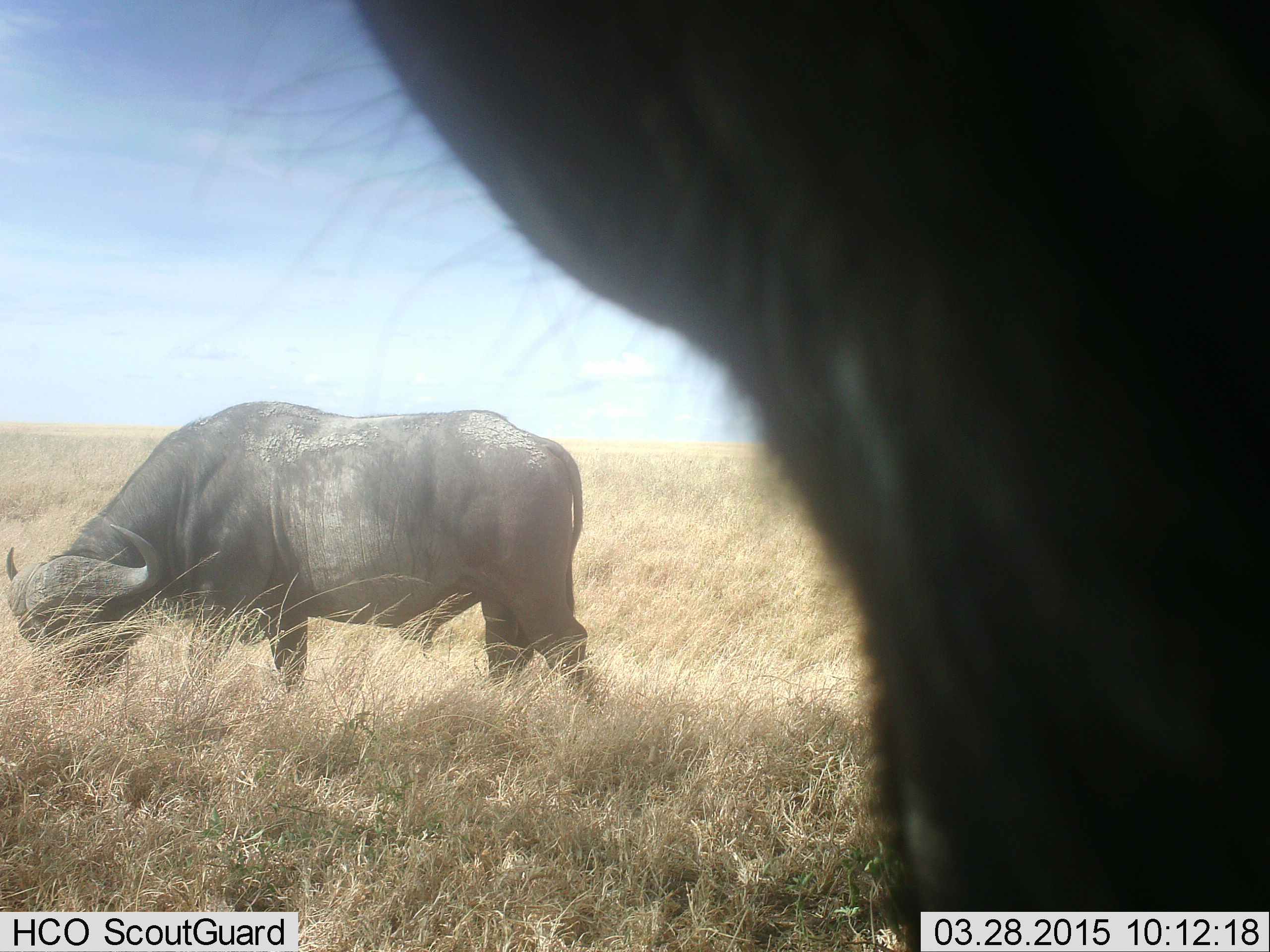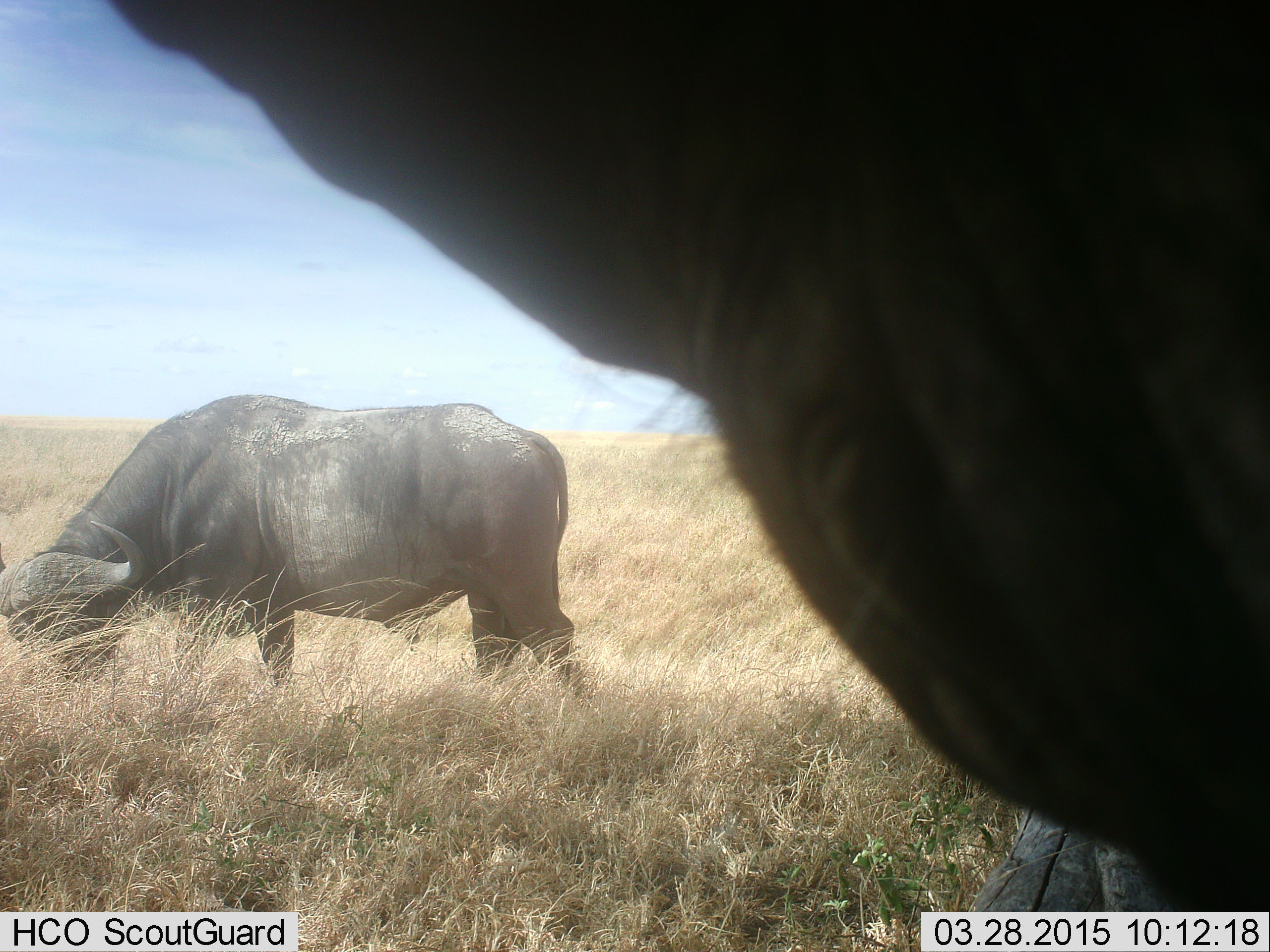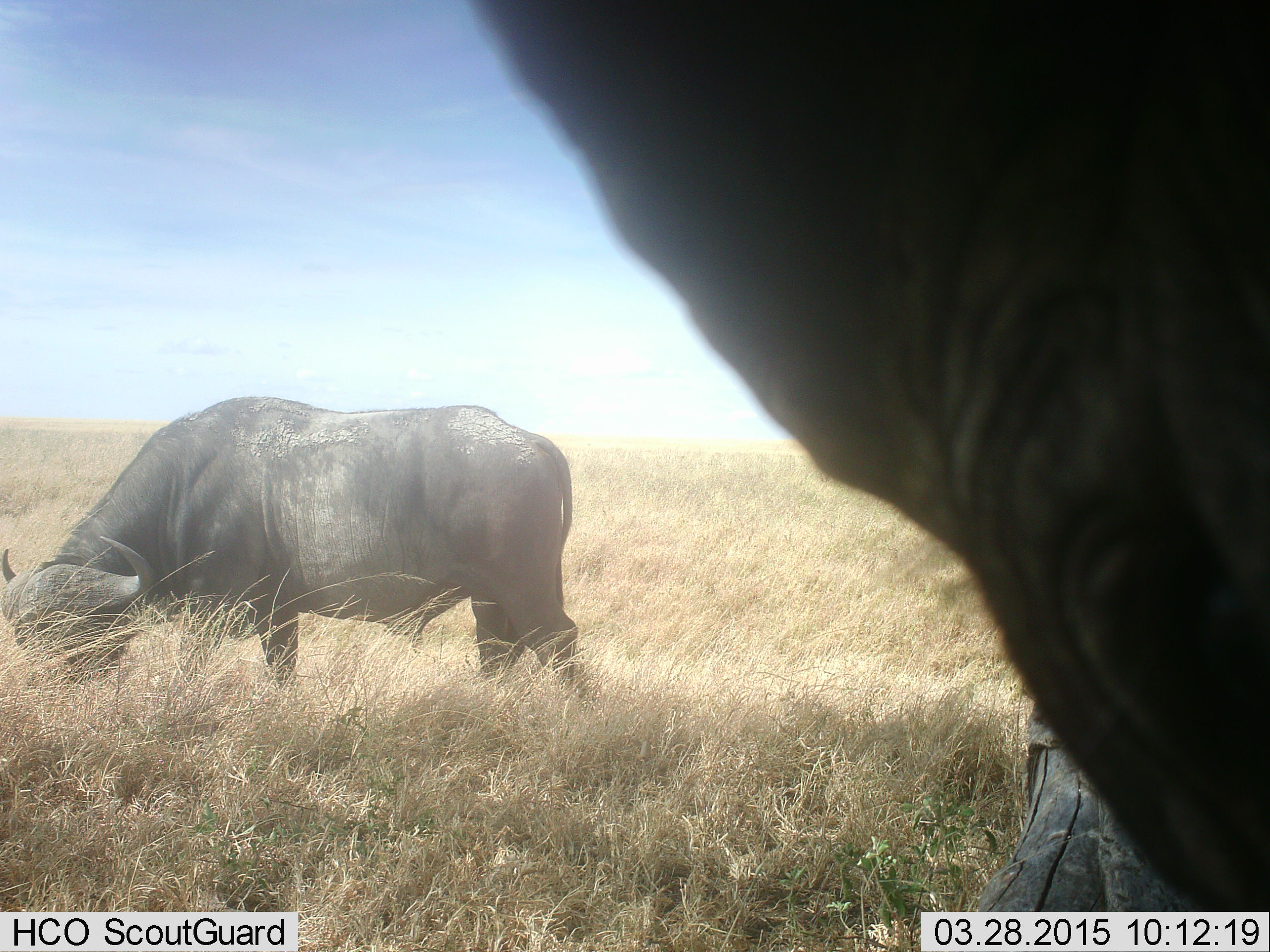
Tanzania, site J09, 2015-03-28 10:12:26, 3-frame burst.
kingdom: Animalia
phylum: Chordata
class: Mammalia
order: Artiodactyla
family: Bovidae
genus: Syncerus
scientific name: Syncerus caffer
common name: cape buffalo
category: buffalo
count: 2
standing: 100%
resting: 0%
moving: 0%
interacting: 0%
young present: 0%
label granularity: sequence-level